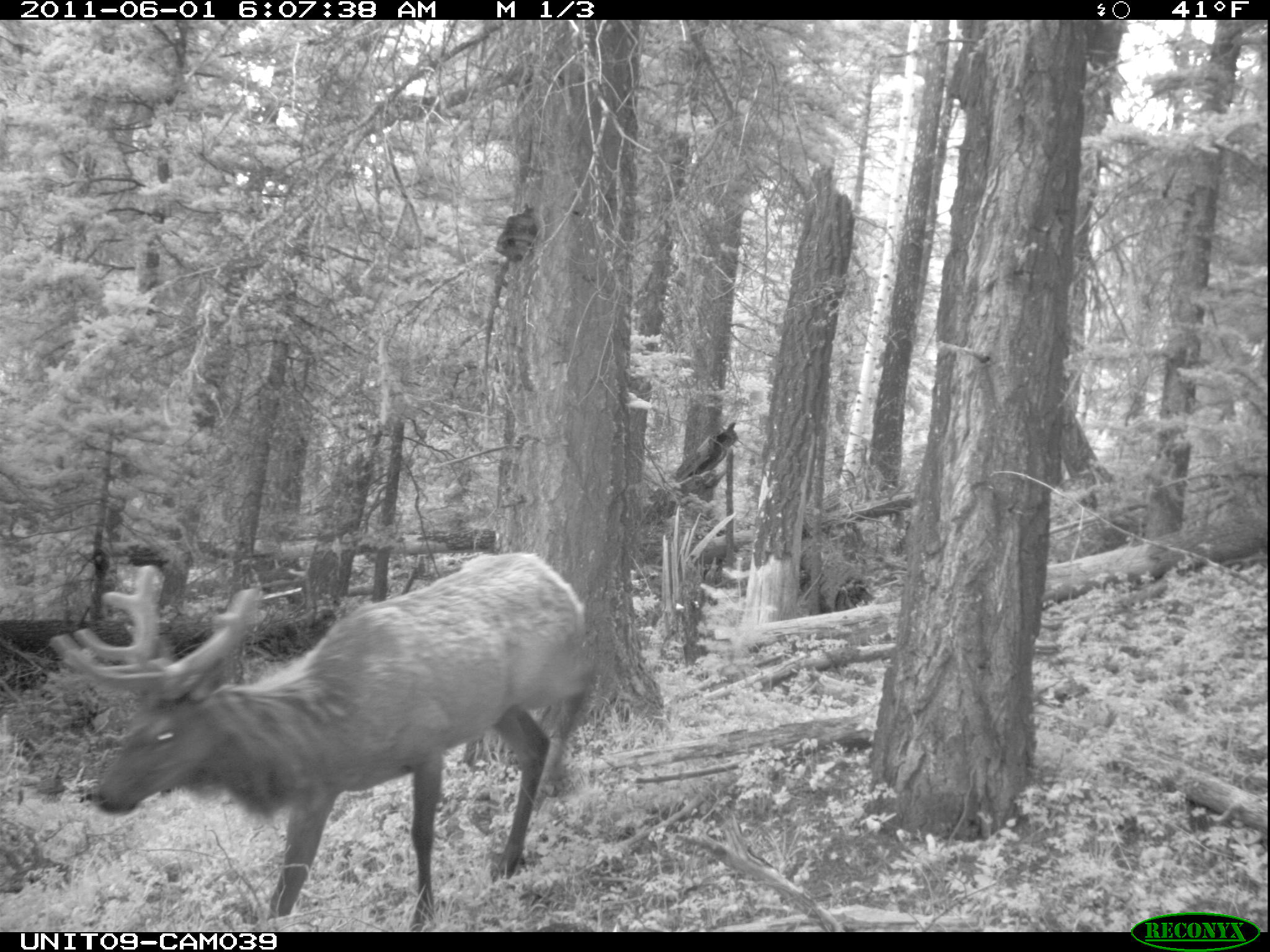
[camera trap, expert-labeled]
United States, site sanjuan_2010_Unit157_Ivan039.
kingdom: Animalia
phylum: Chordata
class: Mammalia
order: Artiodactyla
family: Cervidae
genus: Cervus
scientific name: Cervus elaphus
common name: red deer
Cervus elaphus (red deer).